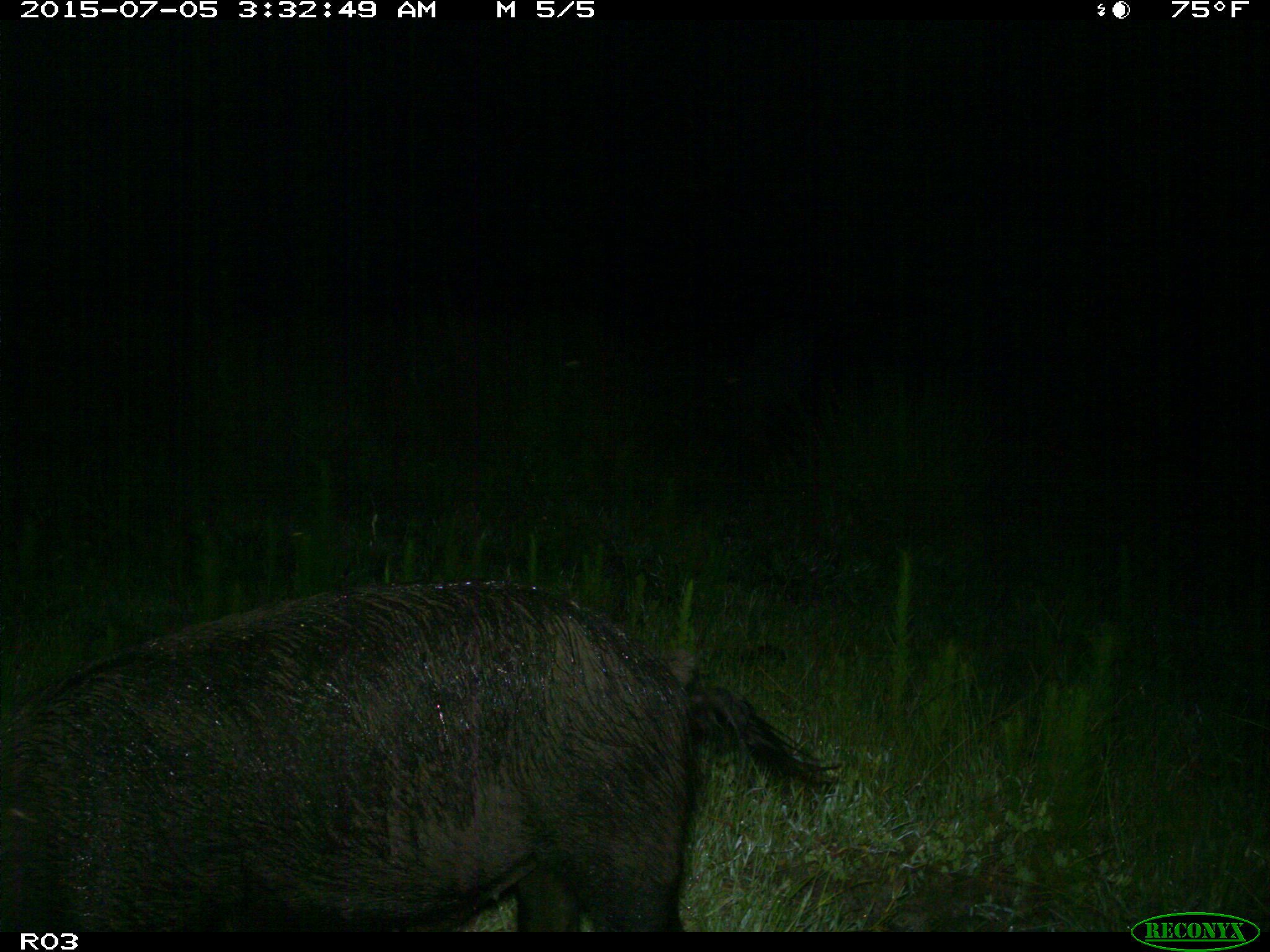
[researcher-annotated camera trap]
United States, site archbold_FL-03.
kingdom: Animalia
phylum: Chordata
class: Mammalia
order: Artiodactyla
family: Suidae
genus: Sus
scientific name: Sus scrofa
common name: wild boar